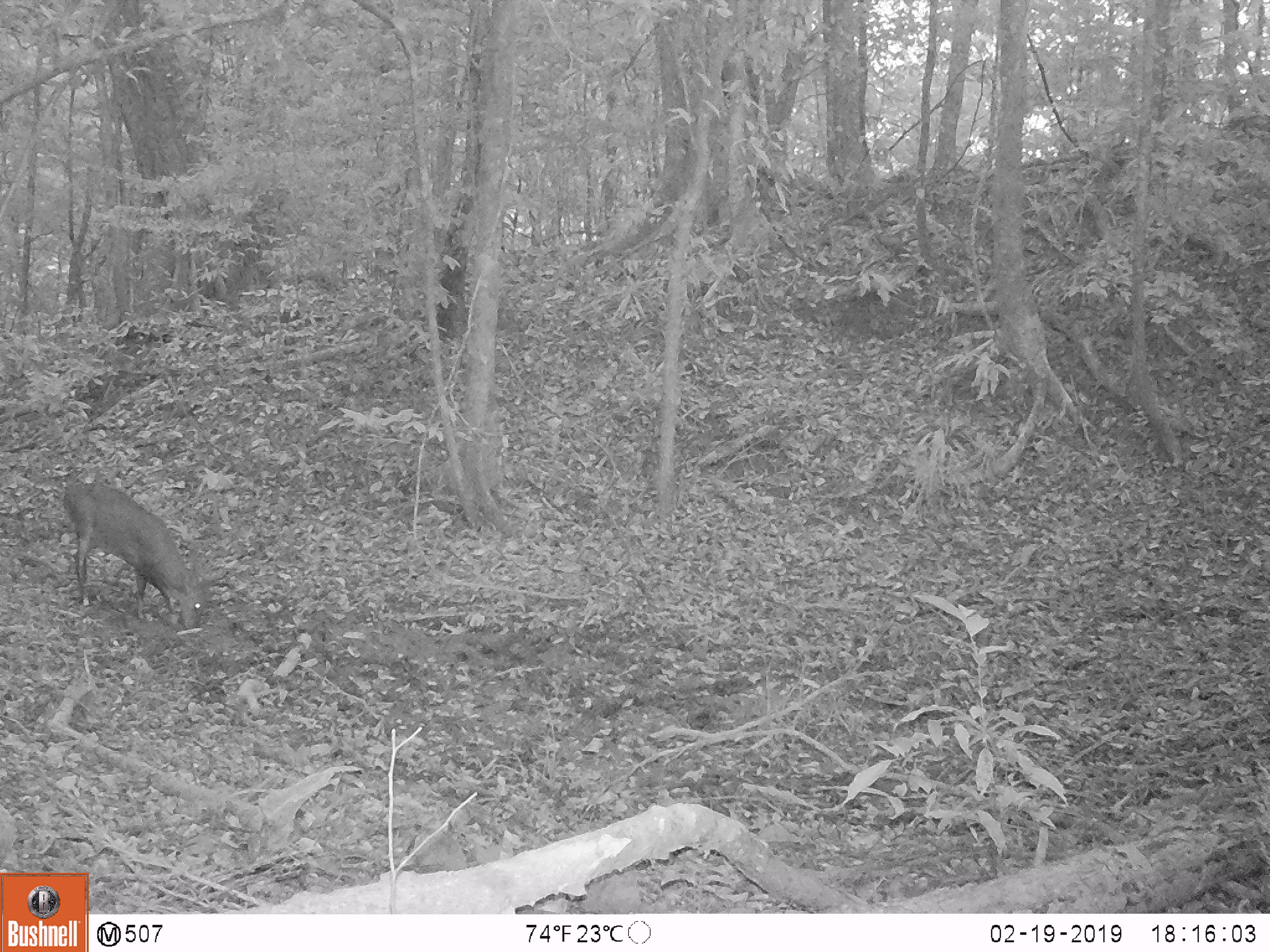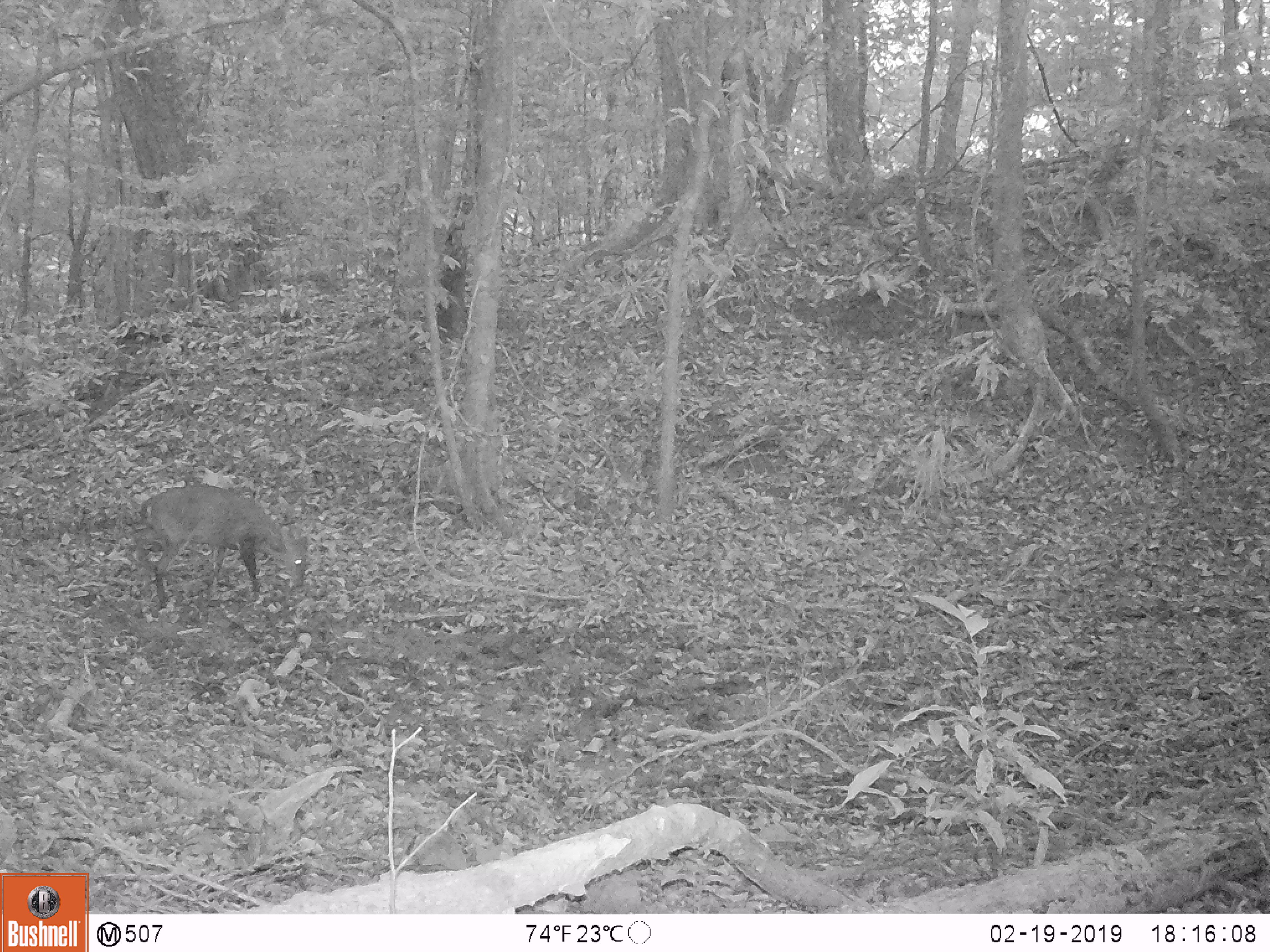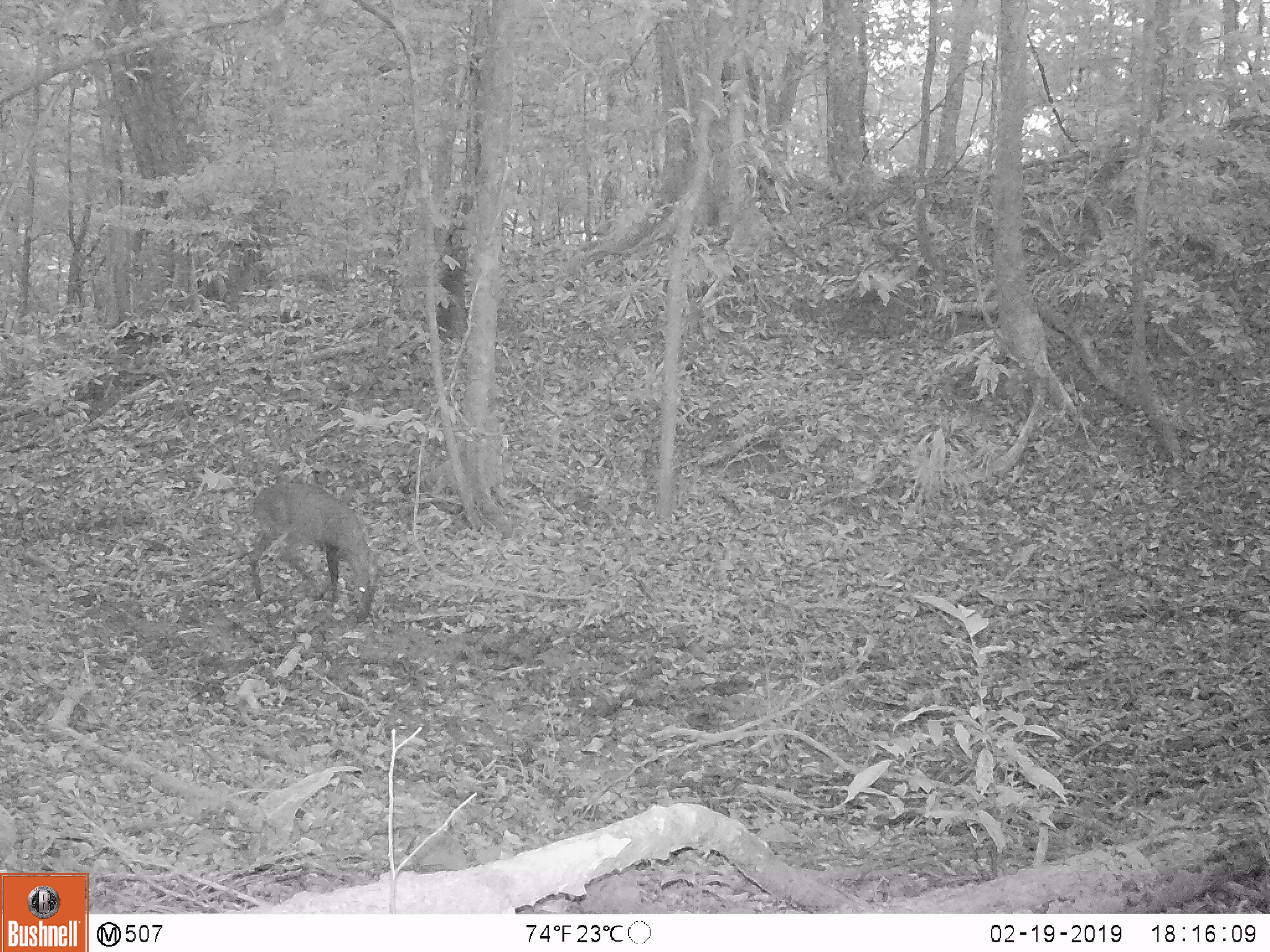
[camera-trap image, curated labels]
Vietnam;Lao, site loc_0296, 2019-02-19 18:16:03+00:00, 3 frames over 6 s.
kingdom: Animalia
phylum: Chordata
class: Mammalia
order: Artiodactyla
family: Cervidae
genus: Muntiacus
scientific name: Muntiacus vuquangensis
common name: large-antlered muntjac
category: large antlered muntjac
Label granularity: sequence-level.